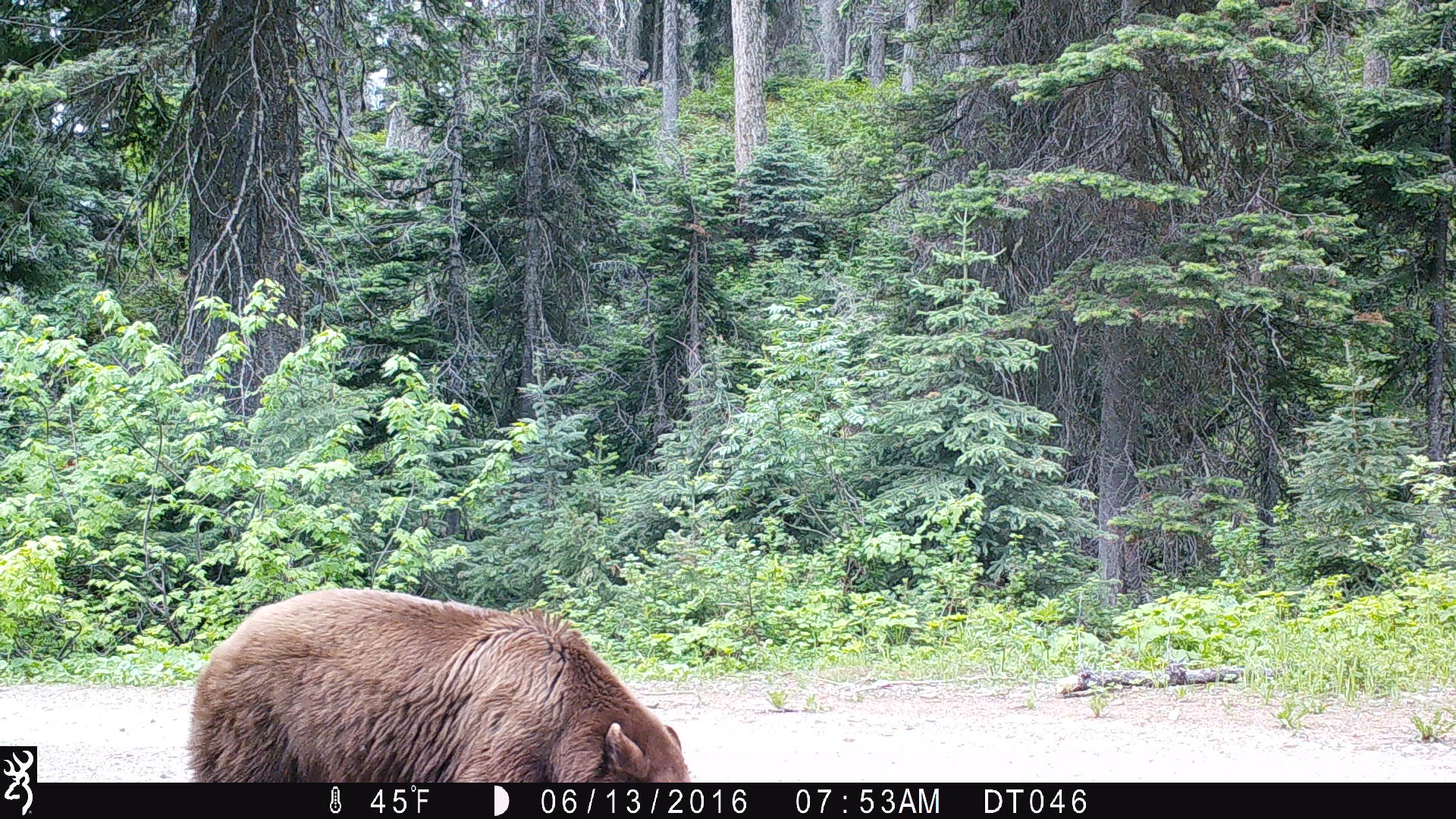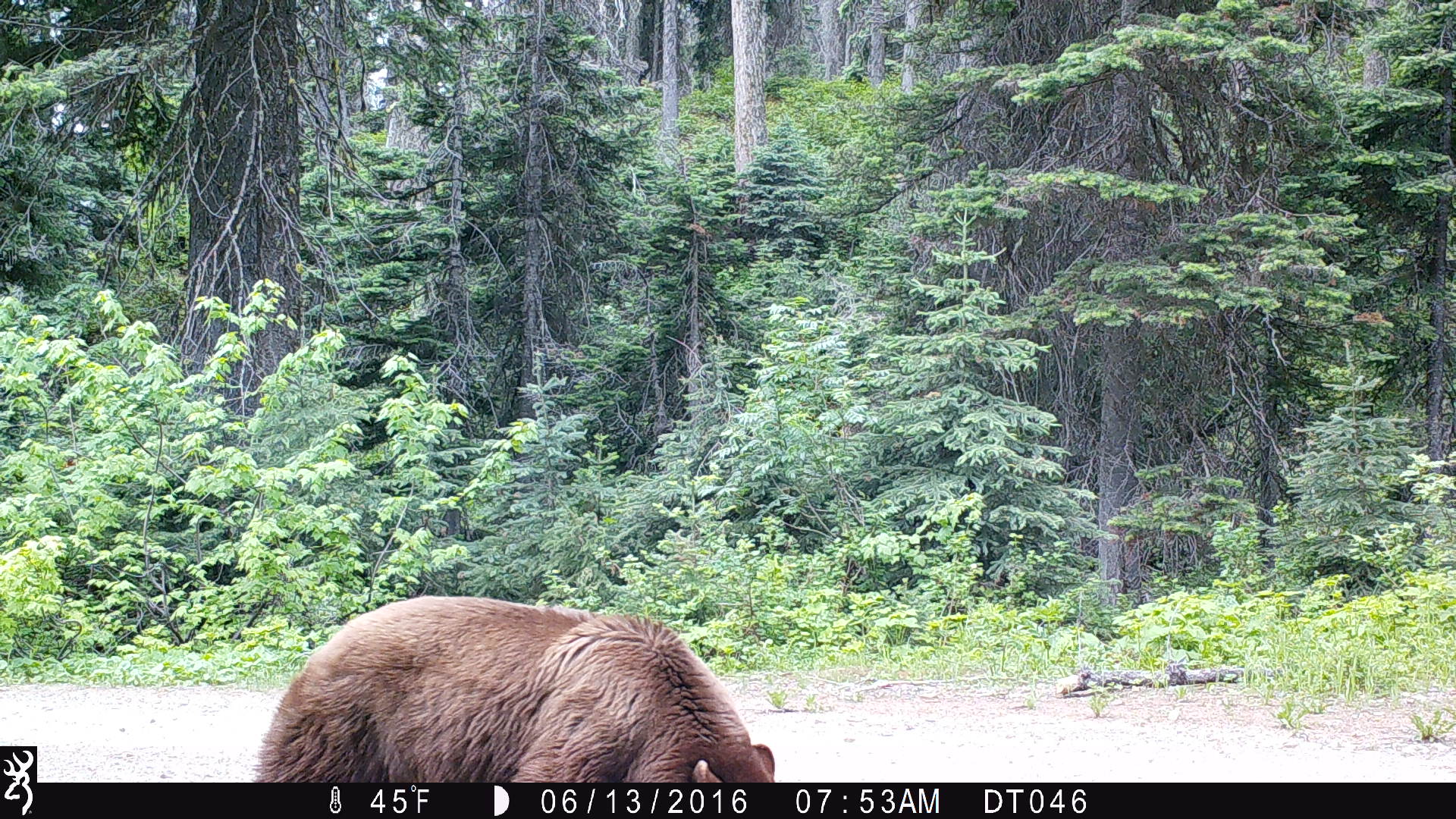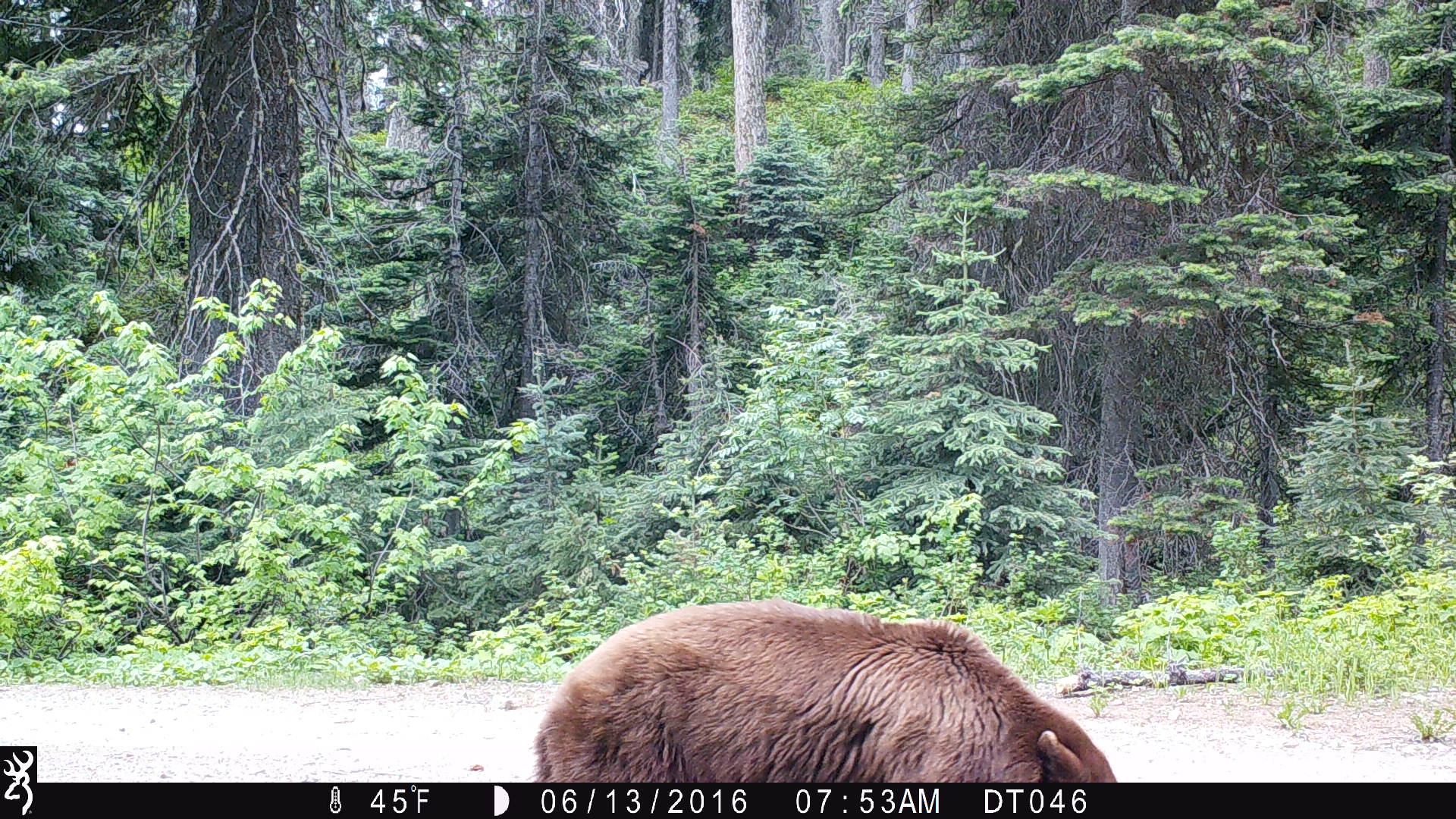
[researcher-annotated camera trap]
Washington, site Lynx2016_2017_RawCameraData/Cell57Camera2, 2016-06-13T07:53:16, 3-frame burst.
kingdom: Animalia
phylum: Chordata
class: Mammalia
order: Carnivora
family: Ursidae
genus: Ursus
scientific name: Ursus americanus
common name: american black bear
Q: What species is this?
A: Ursus americanus (american black bear).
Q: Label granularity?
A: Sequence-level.